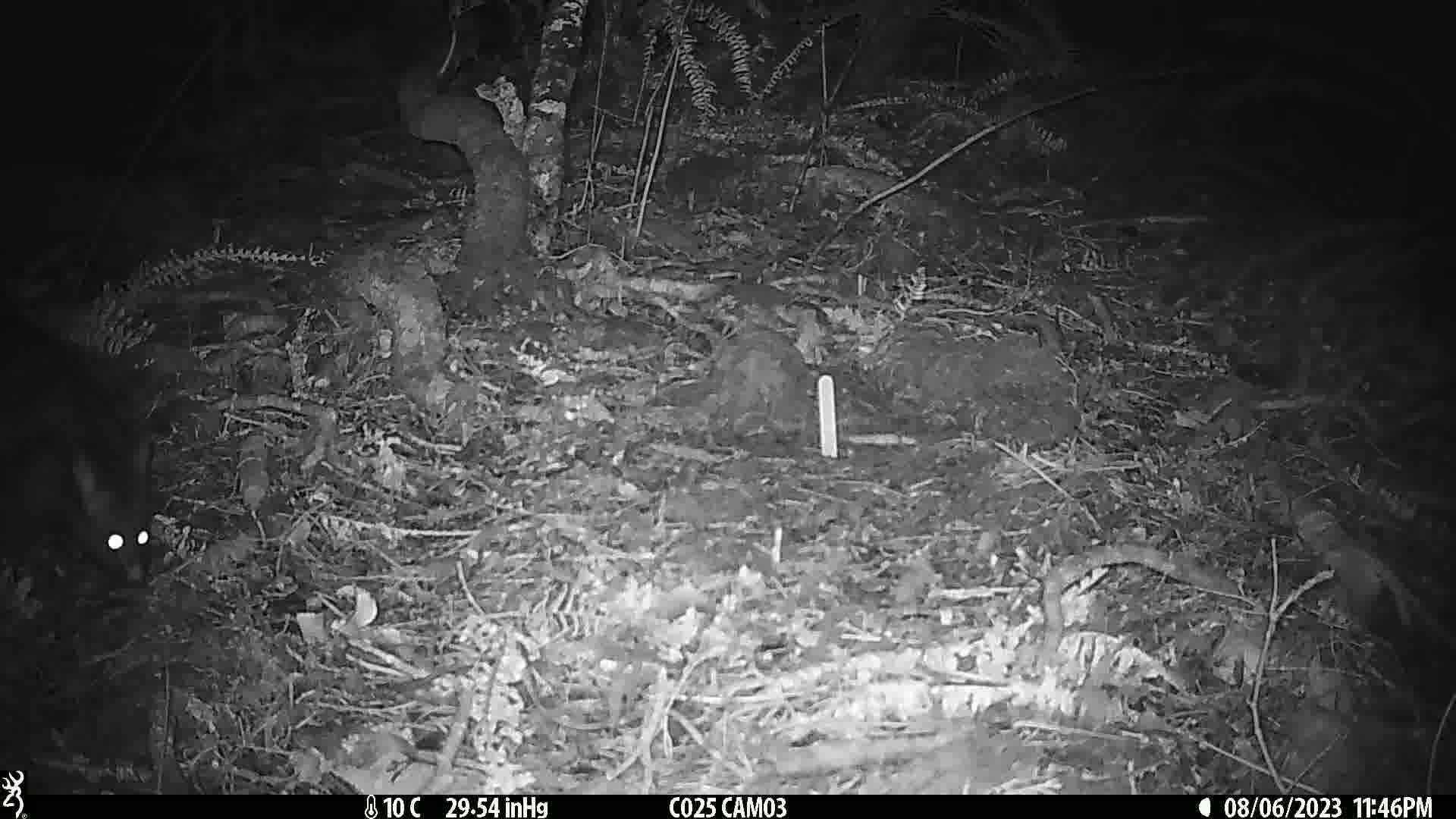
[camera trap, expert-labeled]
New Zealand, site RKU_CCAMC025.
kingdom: Animalia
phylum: Chordata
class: Mammalia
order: Diprotodontia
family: Phalangeridae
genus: Trichosurus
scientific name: Trichosurus vulpecula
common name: common brushtail possum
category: possum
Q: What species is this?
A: Possum (common brushtail possum) (Trichosurus vulpecula).